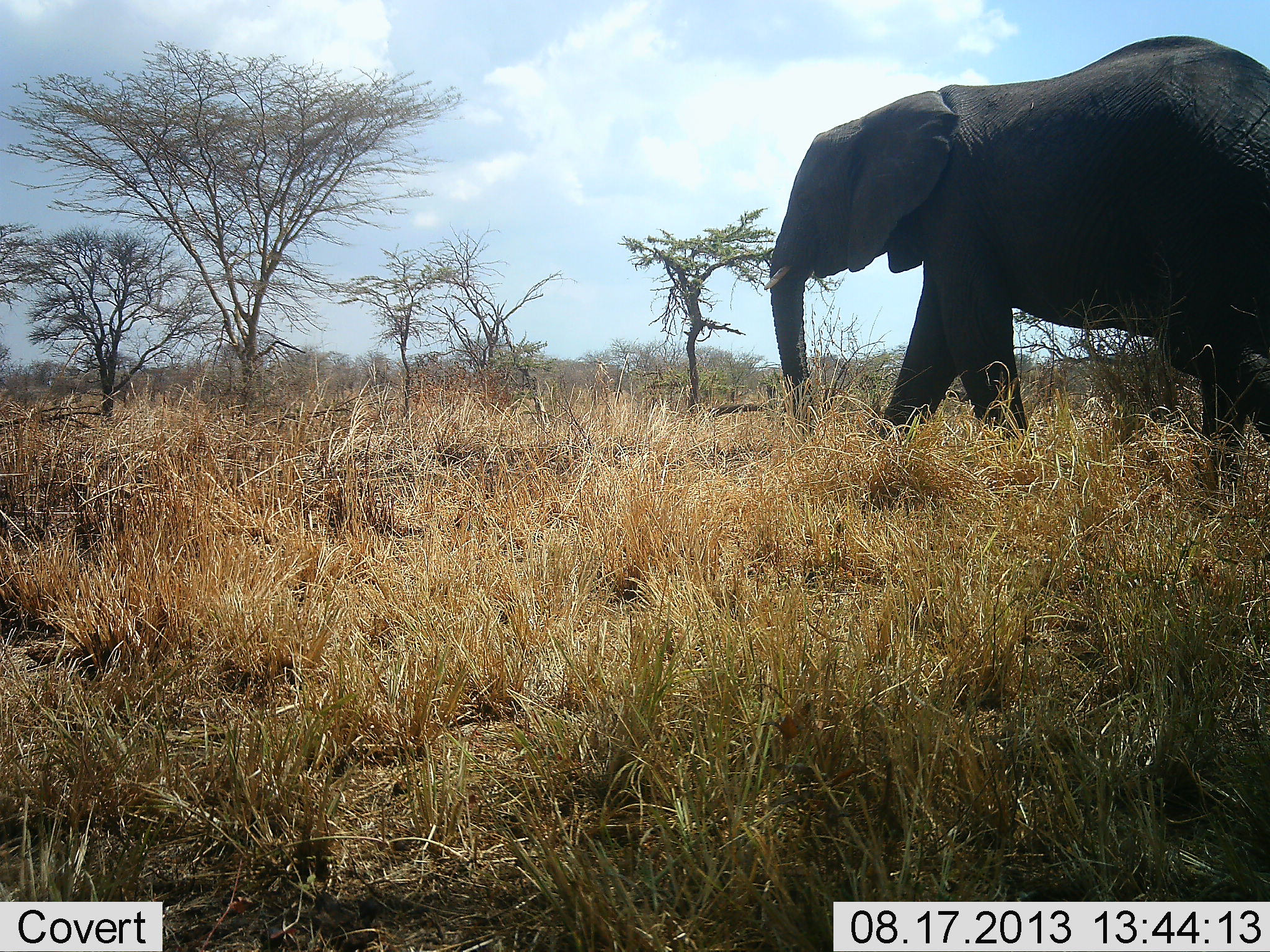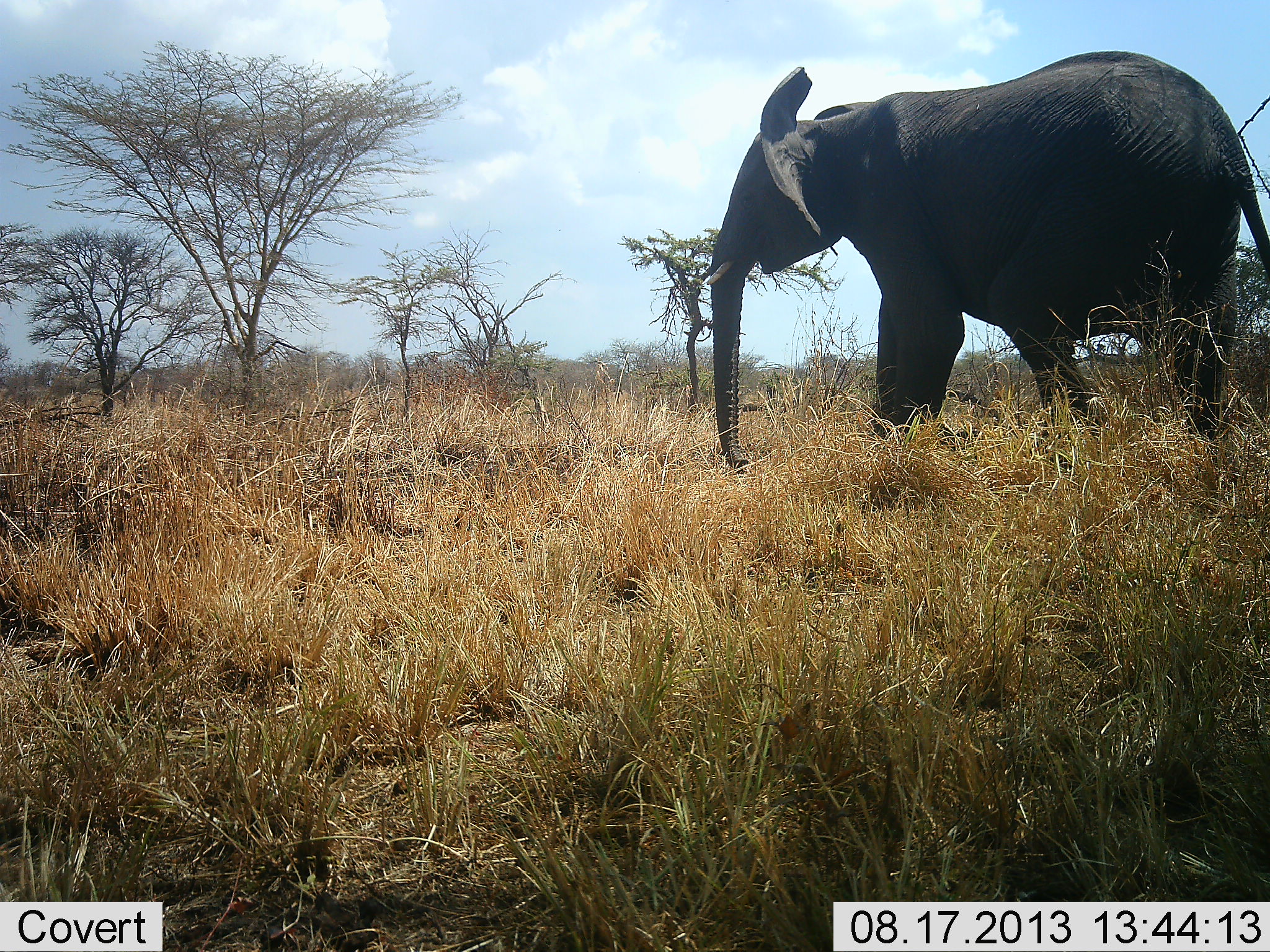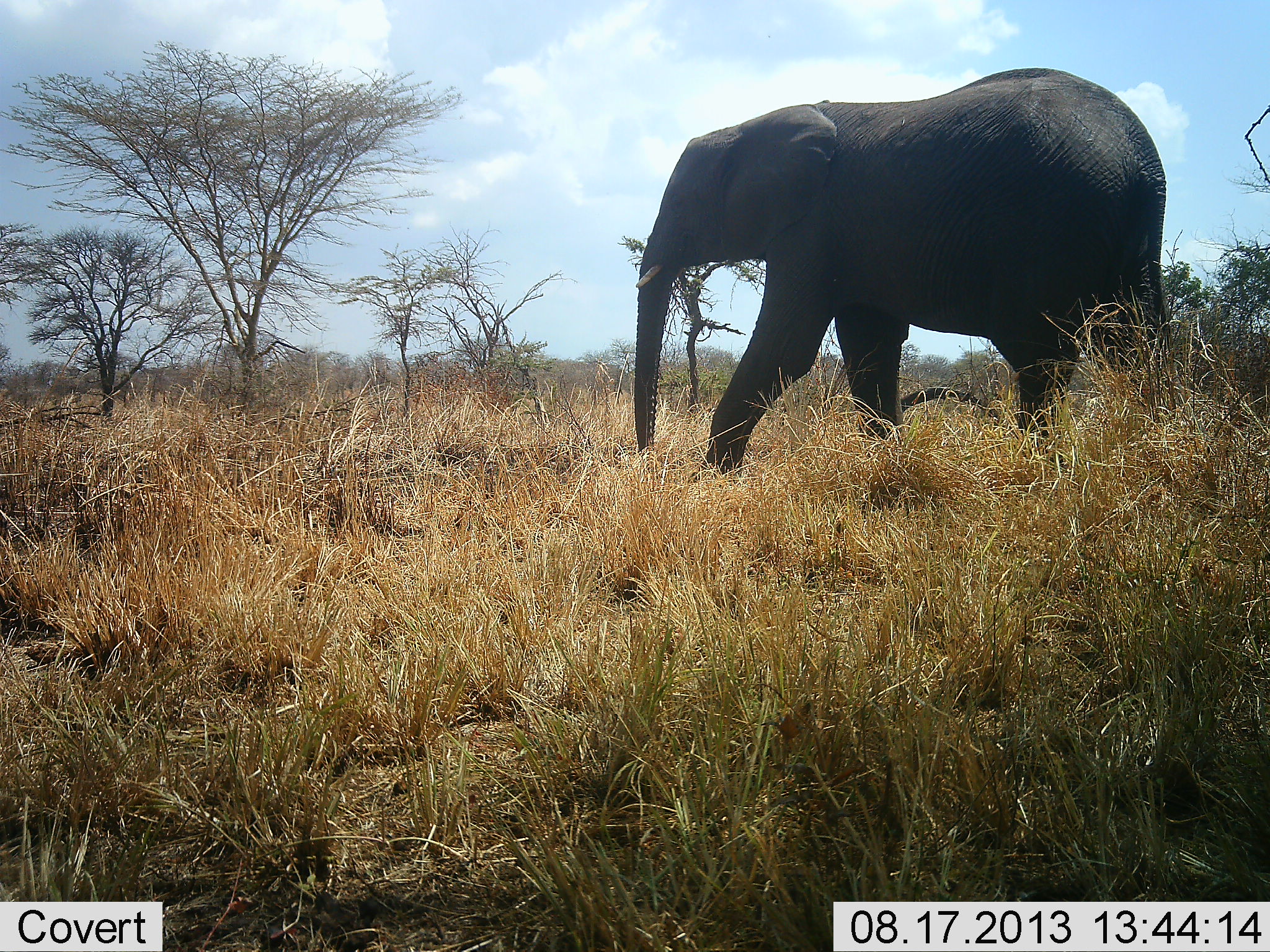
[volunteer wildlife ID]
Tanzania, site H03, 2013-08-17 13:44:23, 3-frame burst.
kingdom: Animalia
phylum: Chordata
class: Mammalia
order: Proboscidea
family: Elephantidae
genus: Loxodonta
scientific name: Loxodonta africana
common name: african bush elephant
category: elephant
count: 1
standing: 17%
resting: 0%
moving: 92%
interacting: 3%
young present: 0%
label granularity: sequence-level